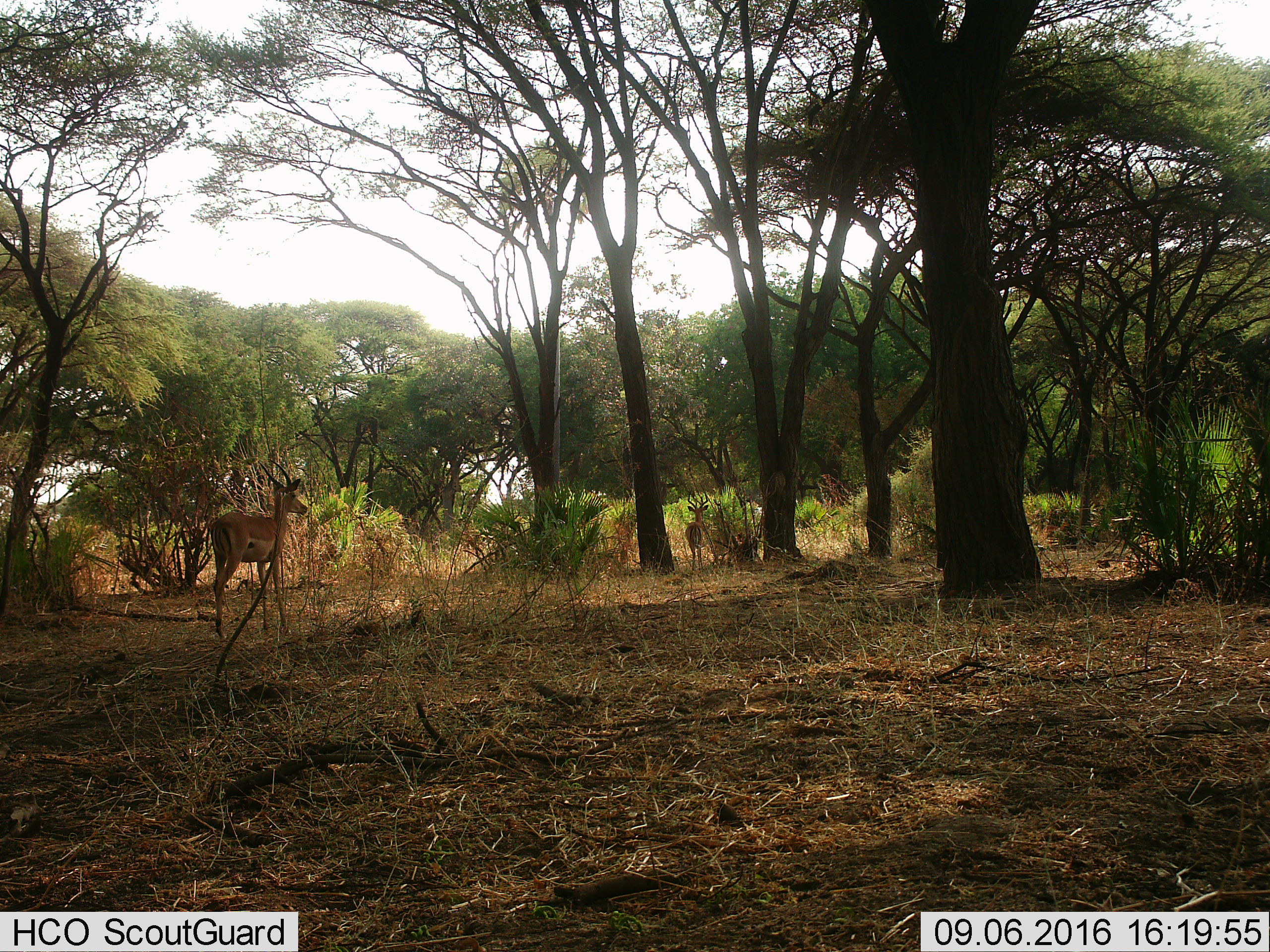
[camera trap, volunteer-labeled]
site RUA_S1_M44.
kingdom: Animalia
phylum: Chordata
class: Mammalia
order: Artiodactyla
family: Bovidae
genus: Aepyceros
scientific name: Aepyceros melampus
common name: impala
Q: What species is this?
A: Impala (Aepyceros melampus).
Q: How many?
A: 2.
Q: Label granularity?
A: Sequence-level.